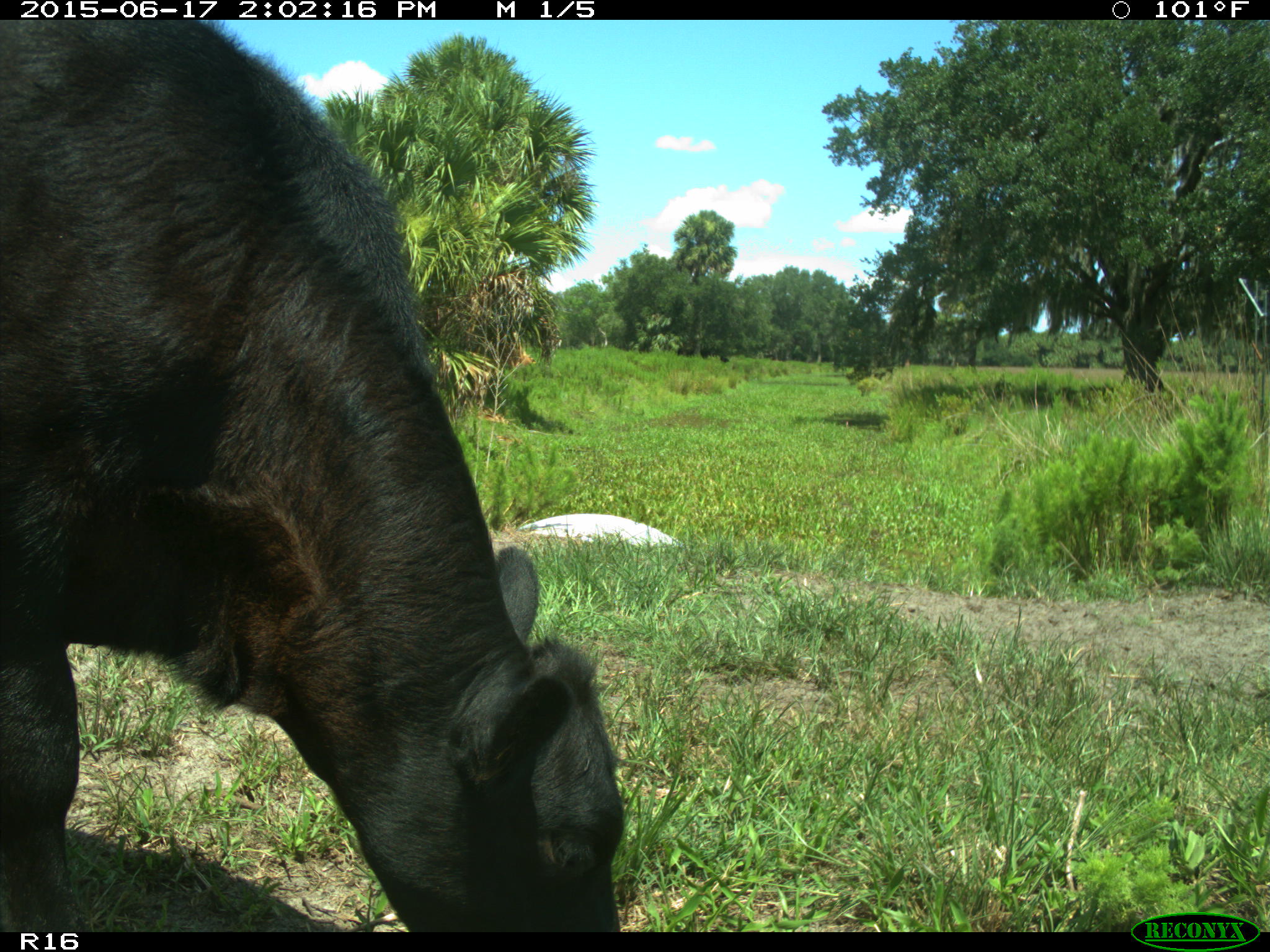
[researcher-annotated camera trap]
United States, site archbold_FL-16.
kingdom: Animalia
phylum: Chordata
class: Mammalia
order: Artiodactyla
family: Bovidae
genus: Bos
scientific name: Bos taurus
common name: domestic cow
Bos taurus (domestic cow).